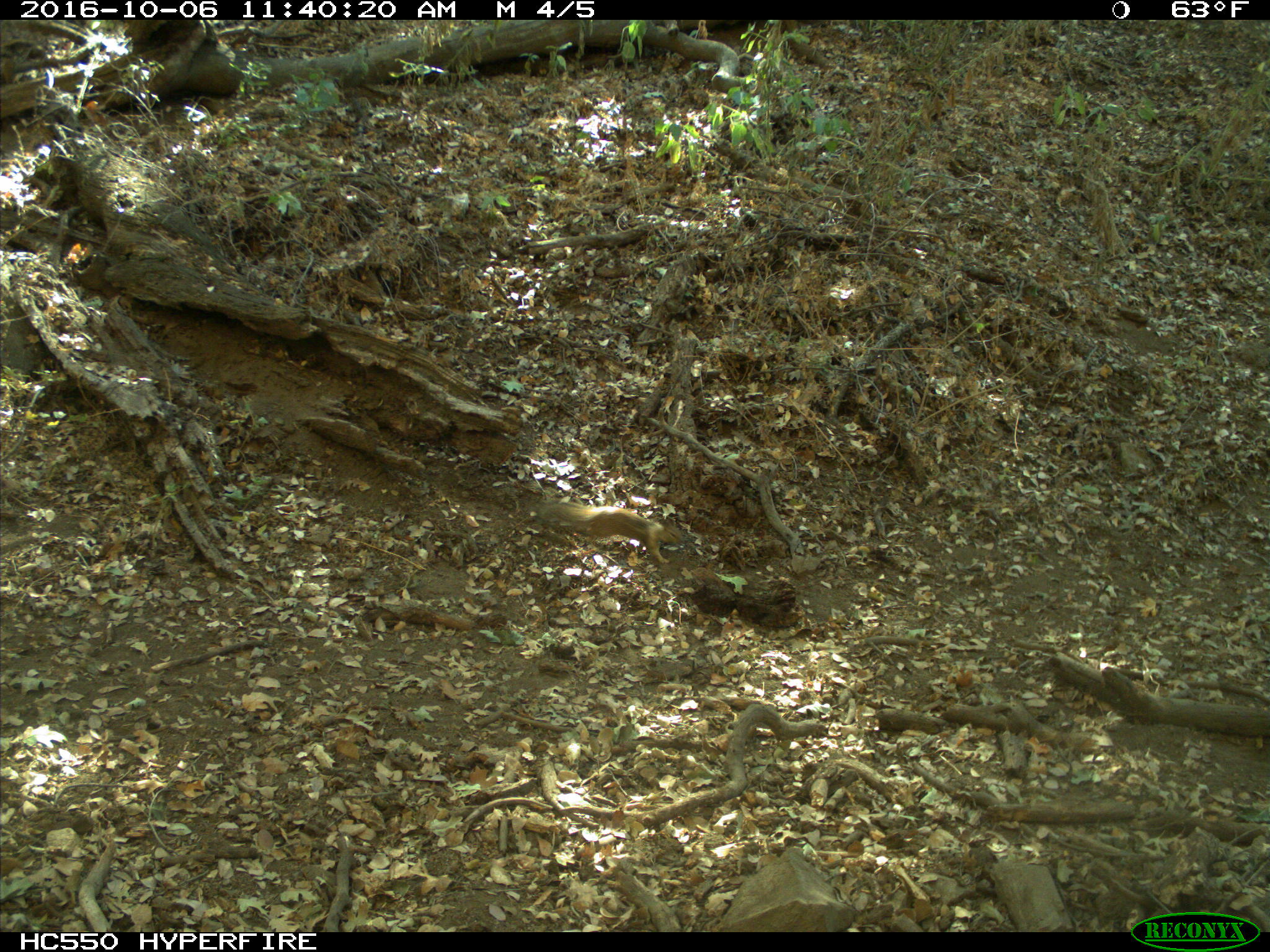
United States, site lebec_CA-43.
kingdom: Animalia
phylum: Chordata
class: Mammalia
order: Rodentia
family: Sciuridae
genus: Otospermophilus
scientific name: Otospermophilus beecheyi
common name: california ground squirrel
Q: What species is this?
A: Otospermophilus beecheyi (california ground squirrel).